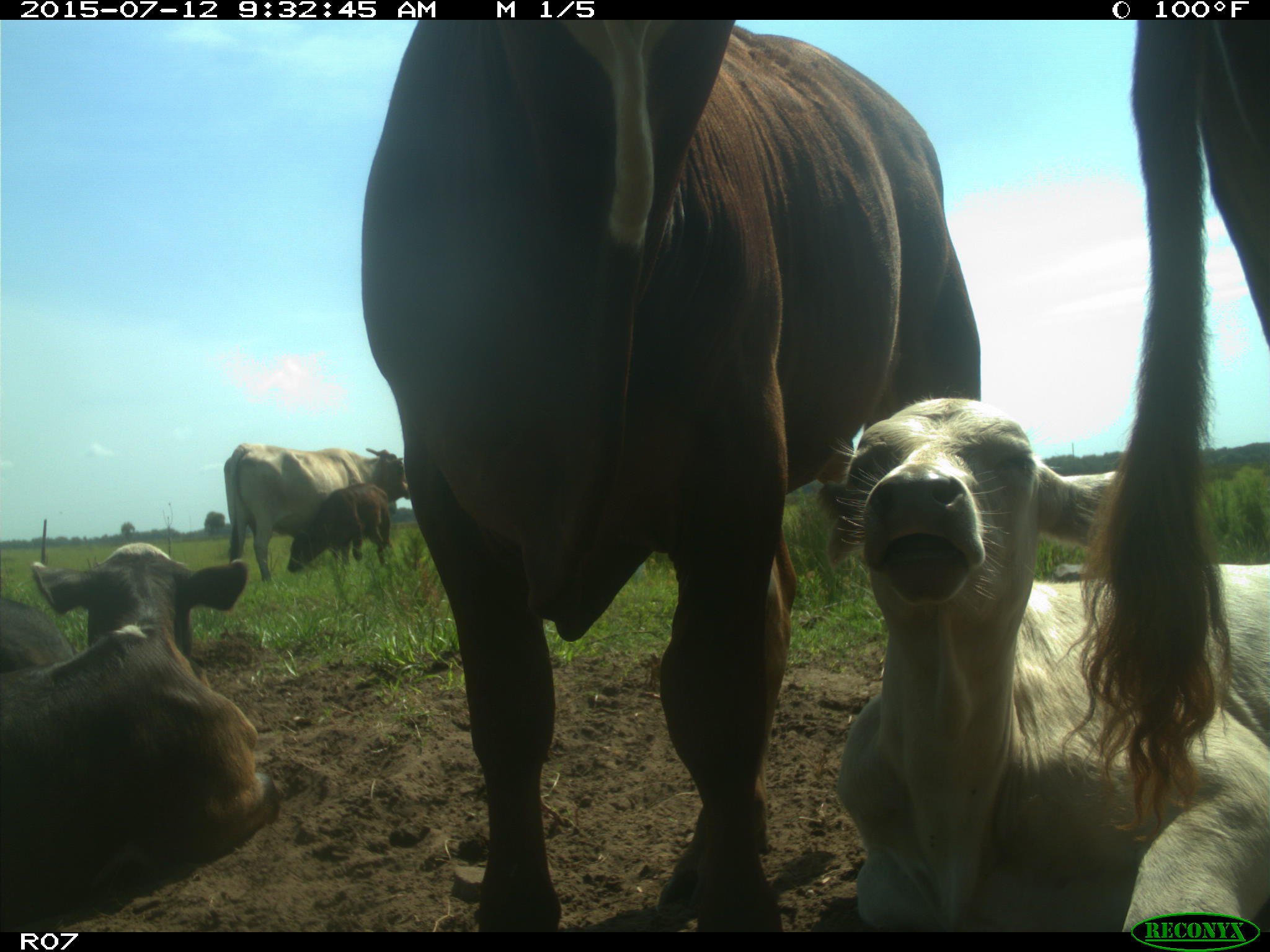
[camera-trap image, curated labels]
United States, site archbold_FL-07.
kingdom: Animalia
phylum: Chordata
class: Mammalia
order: Artiodactyla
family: Bovidae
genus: Bos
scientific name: Bos taurus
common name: domestic cow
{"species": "Bos taurus (domestic cow)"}